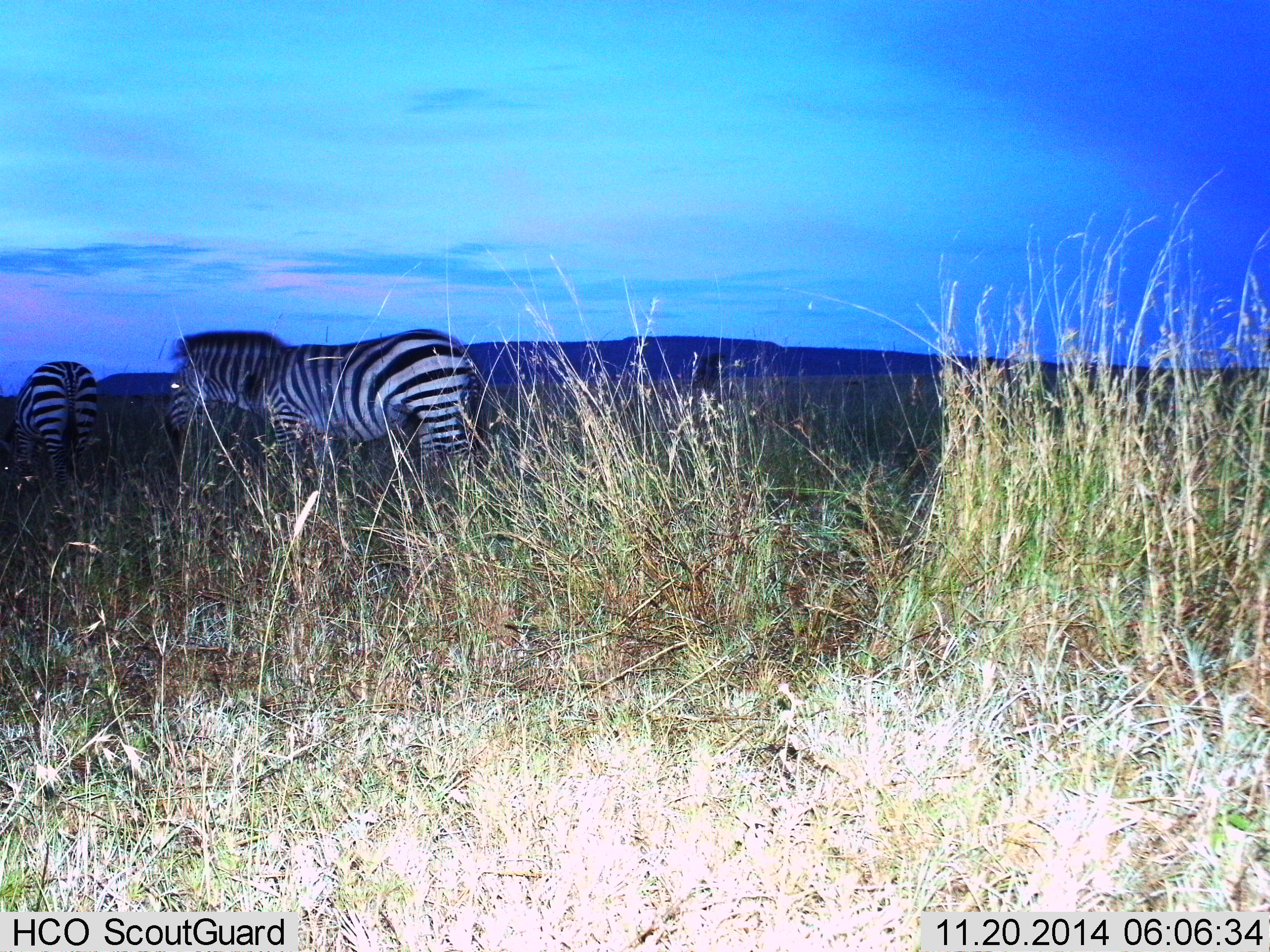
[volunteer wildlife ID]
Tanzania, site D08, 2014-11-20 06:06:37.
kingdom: Animalia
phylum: Chordata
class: Mammalia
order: Perissodactyla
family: Equidae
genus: Equus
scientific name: Equus quagga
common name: plains zebra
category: zebra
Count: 2.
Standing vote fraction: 90%.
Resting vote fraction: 0%.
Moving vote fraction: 20%.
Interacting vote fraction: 0%.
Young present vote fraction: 0%.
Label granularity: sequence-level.